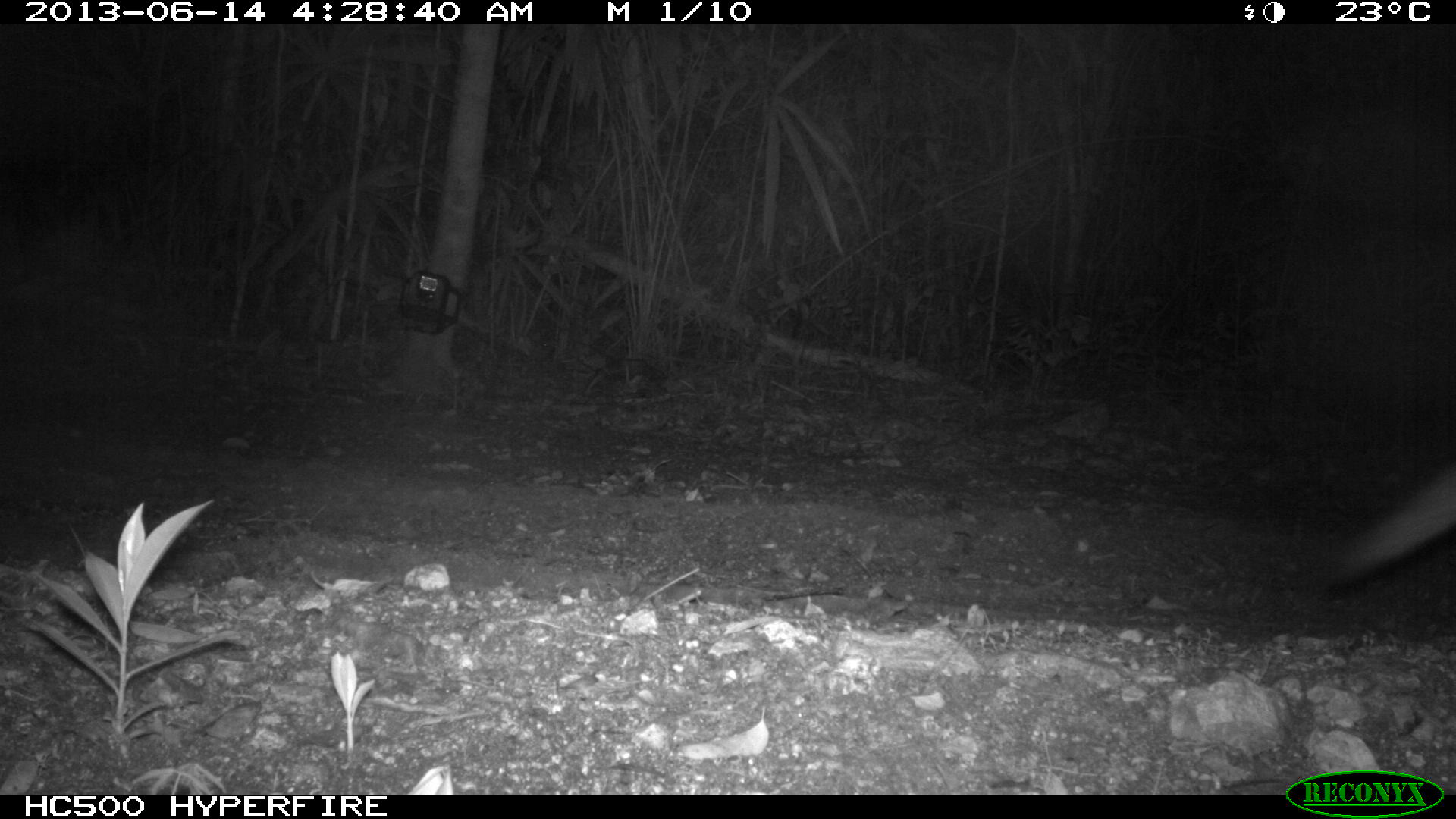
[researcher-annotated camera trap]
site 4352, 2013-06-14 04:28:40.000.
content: unidentified animal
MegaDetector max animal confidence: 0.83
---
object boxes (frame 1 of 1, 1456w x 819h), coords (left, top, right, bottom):
unknown: (1313, 457, 1453, 593)